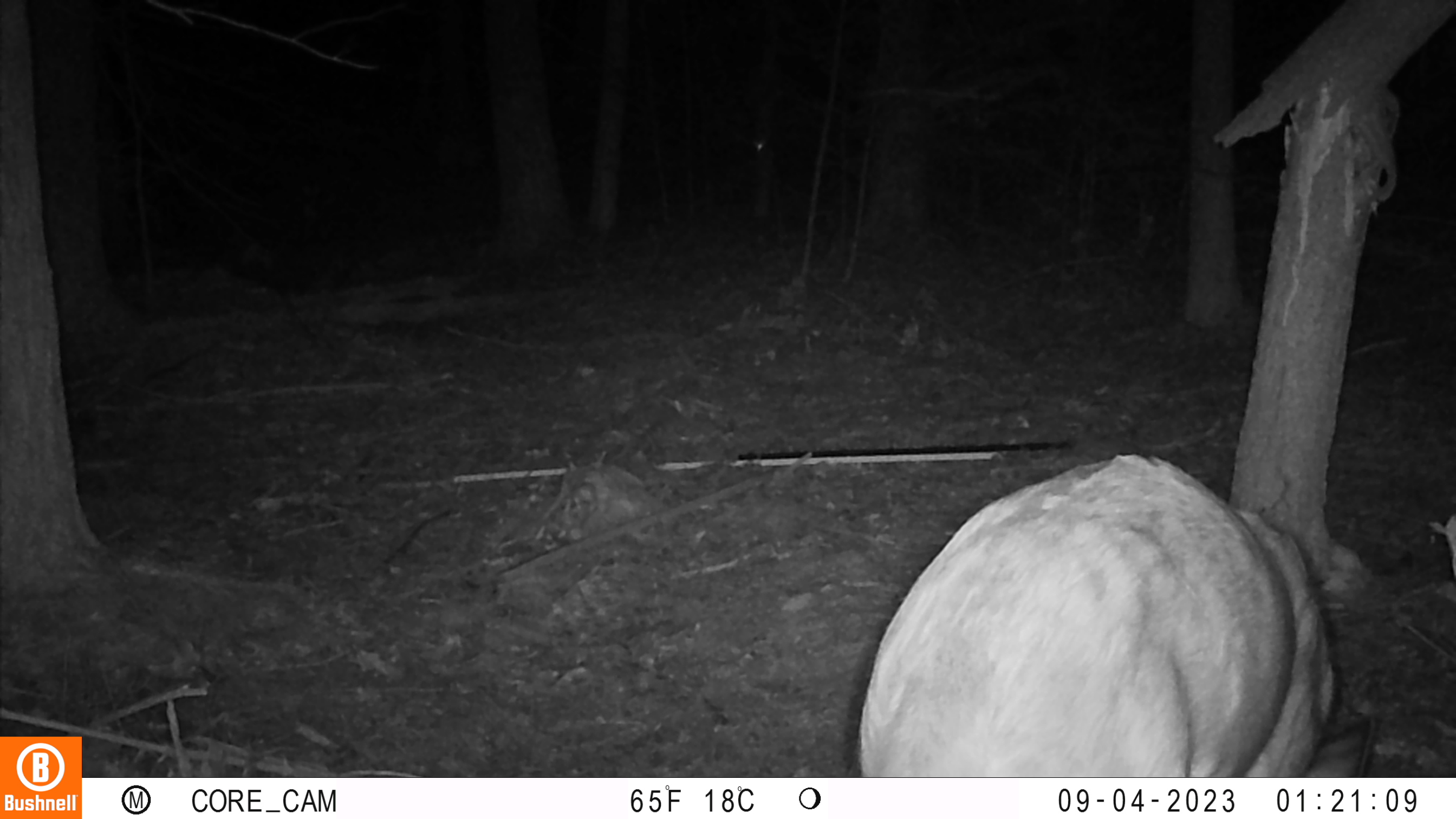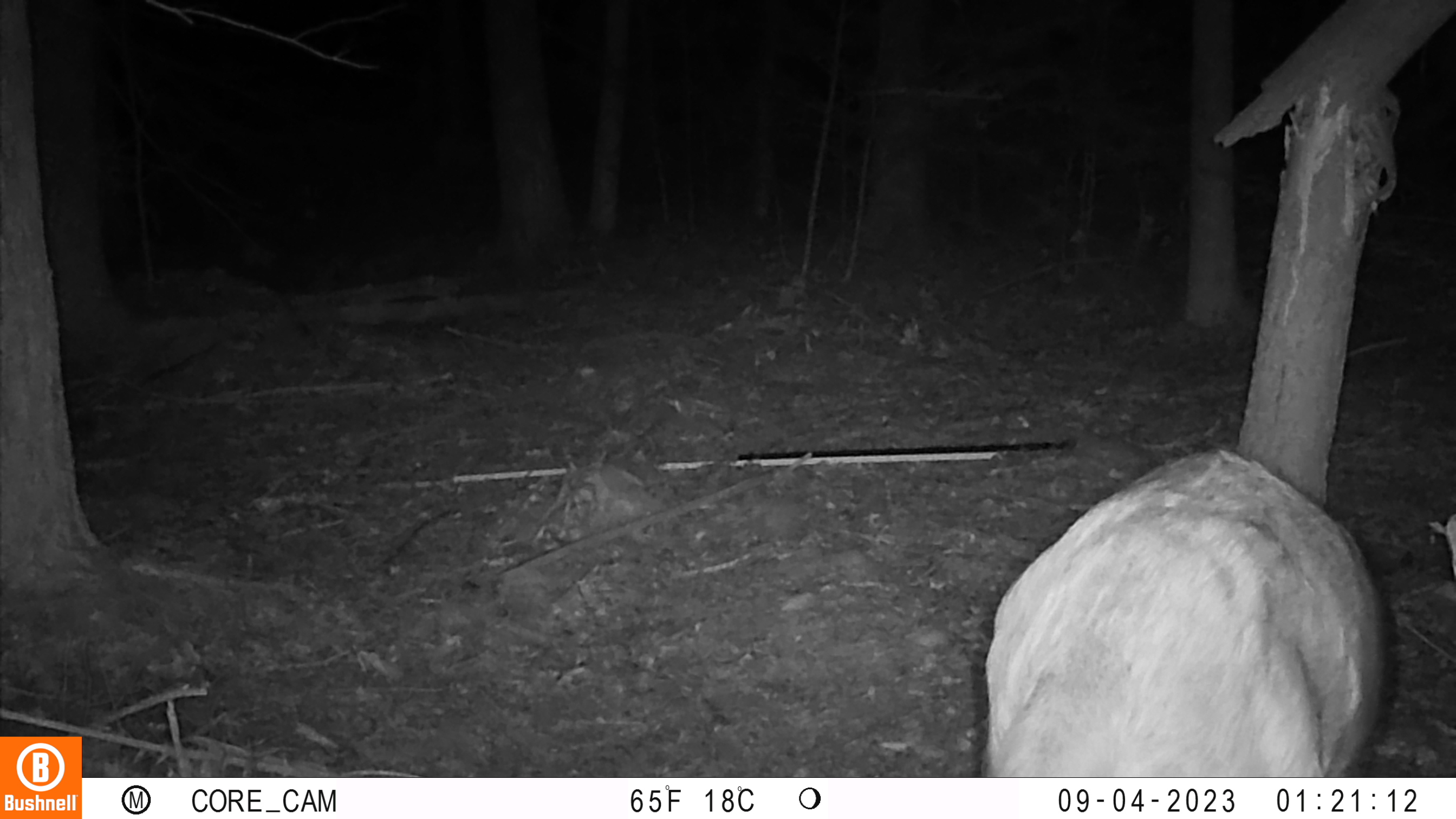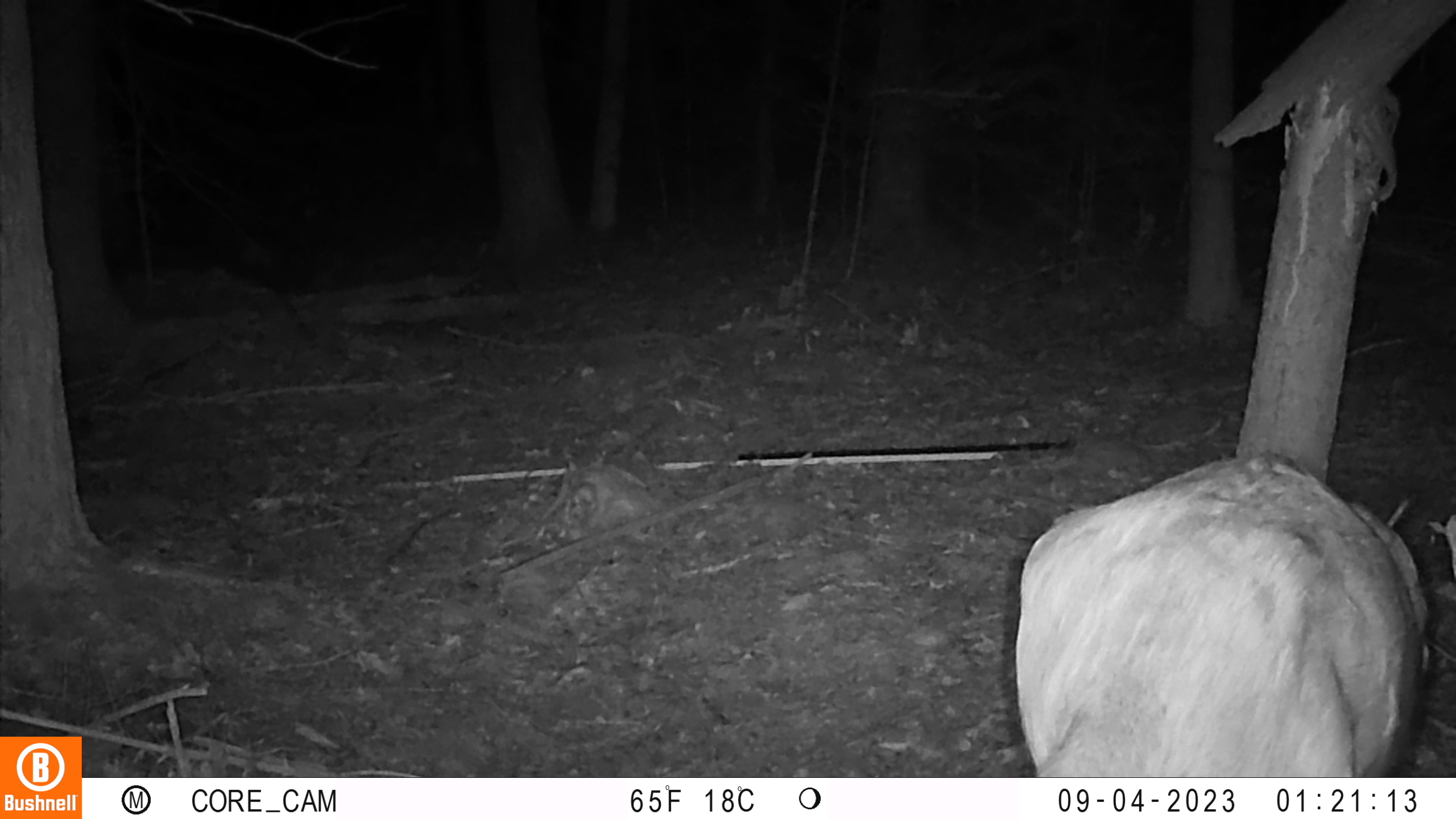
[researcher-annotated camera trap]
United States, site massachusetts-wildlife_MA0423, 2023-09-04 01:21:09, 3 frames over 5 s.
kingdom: Animalia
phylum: Chordata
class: Mammalia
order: Artiodactyla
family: Cervidae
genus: Odocoileus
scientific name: Odocoileus virginianus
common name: white-tailed deer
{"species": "white-tailed deer (Odocoileus virginianus)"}